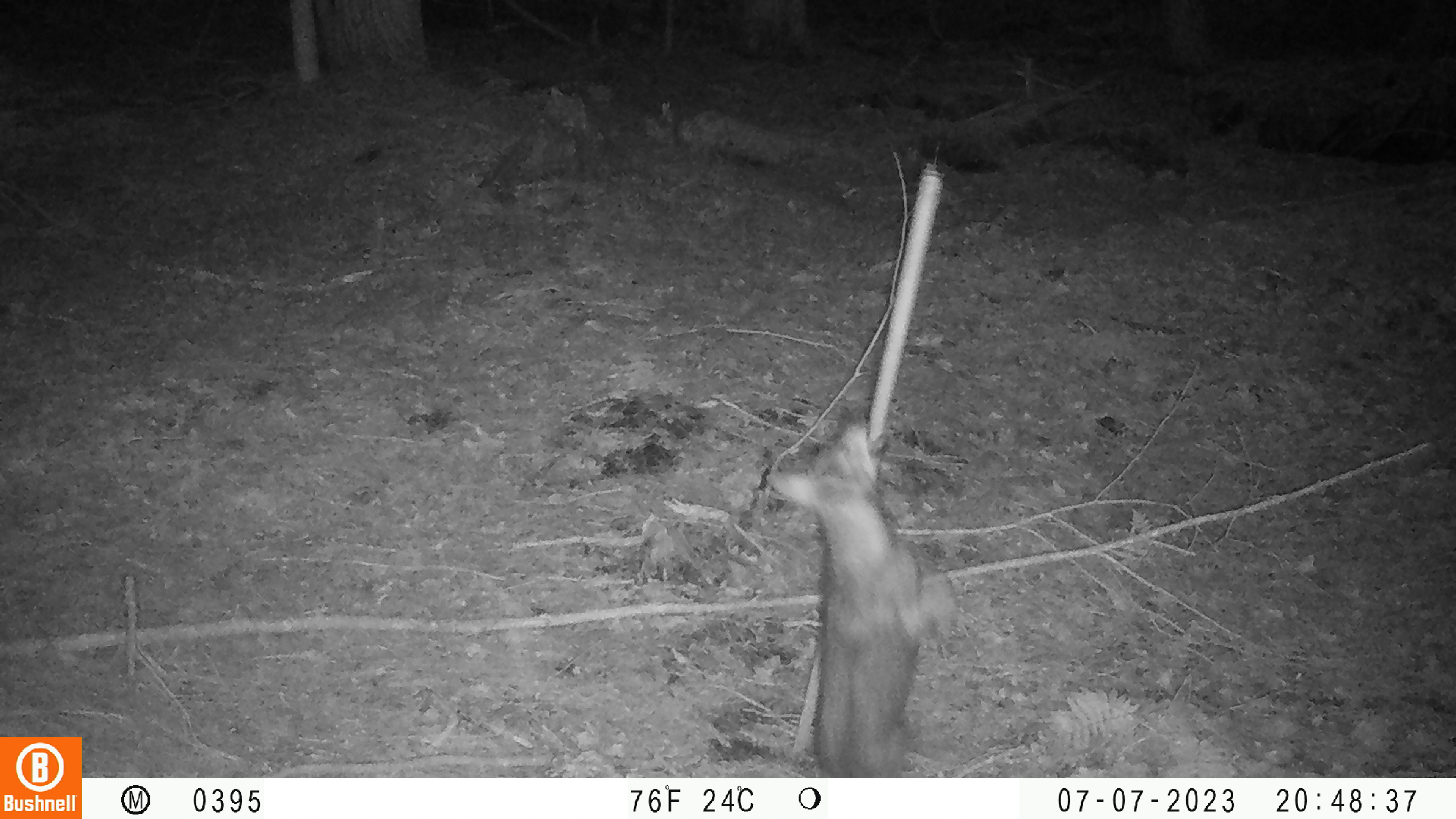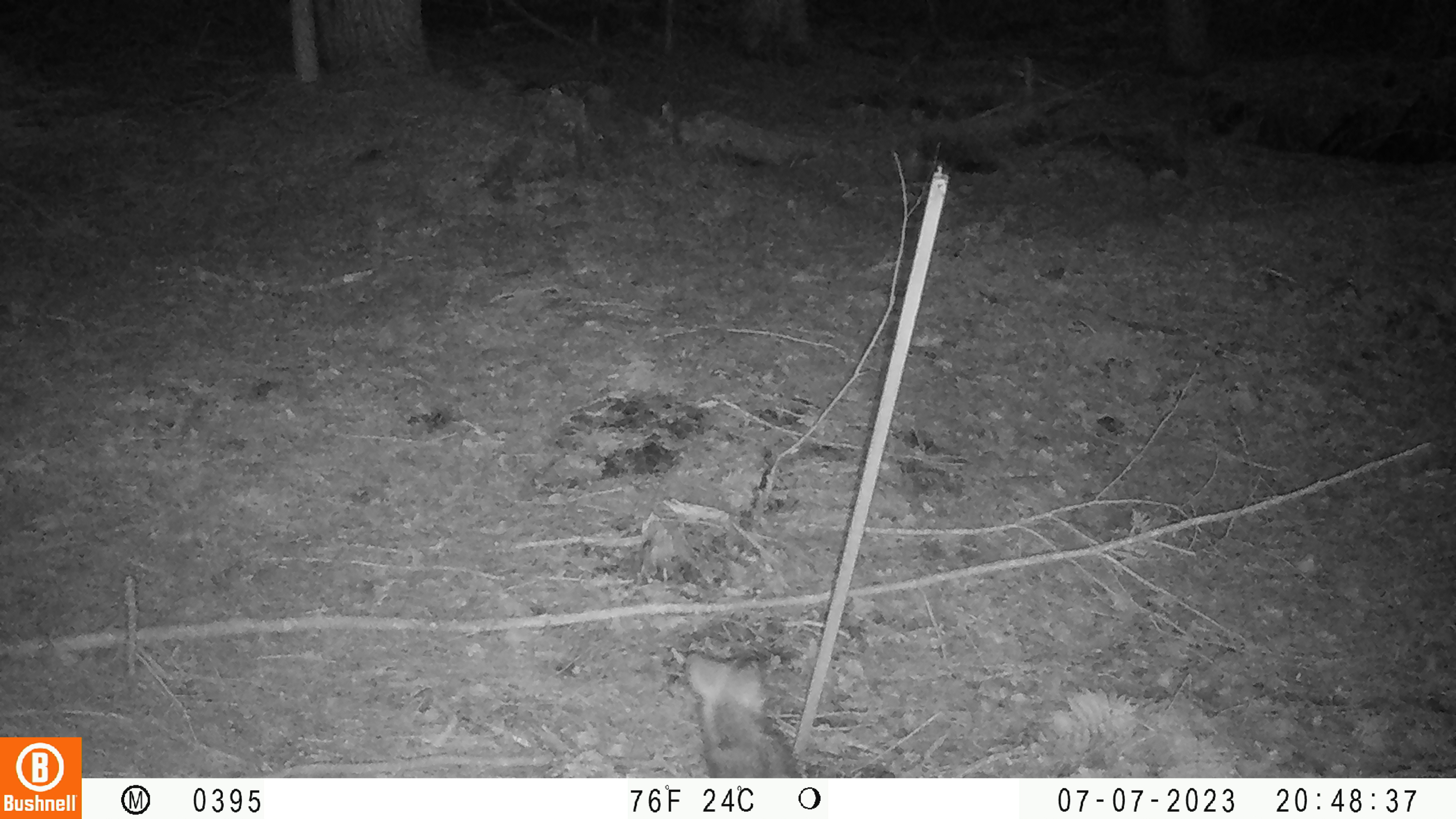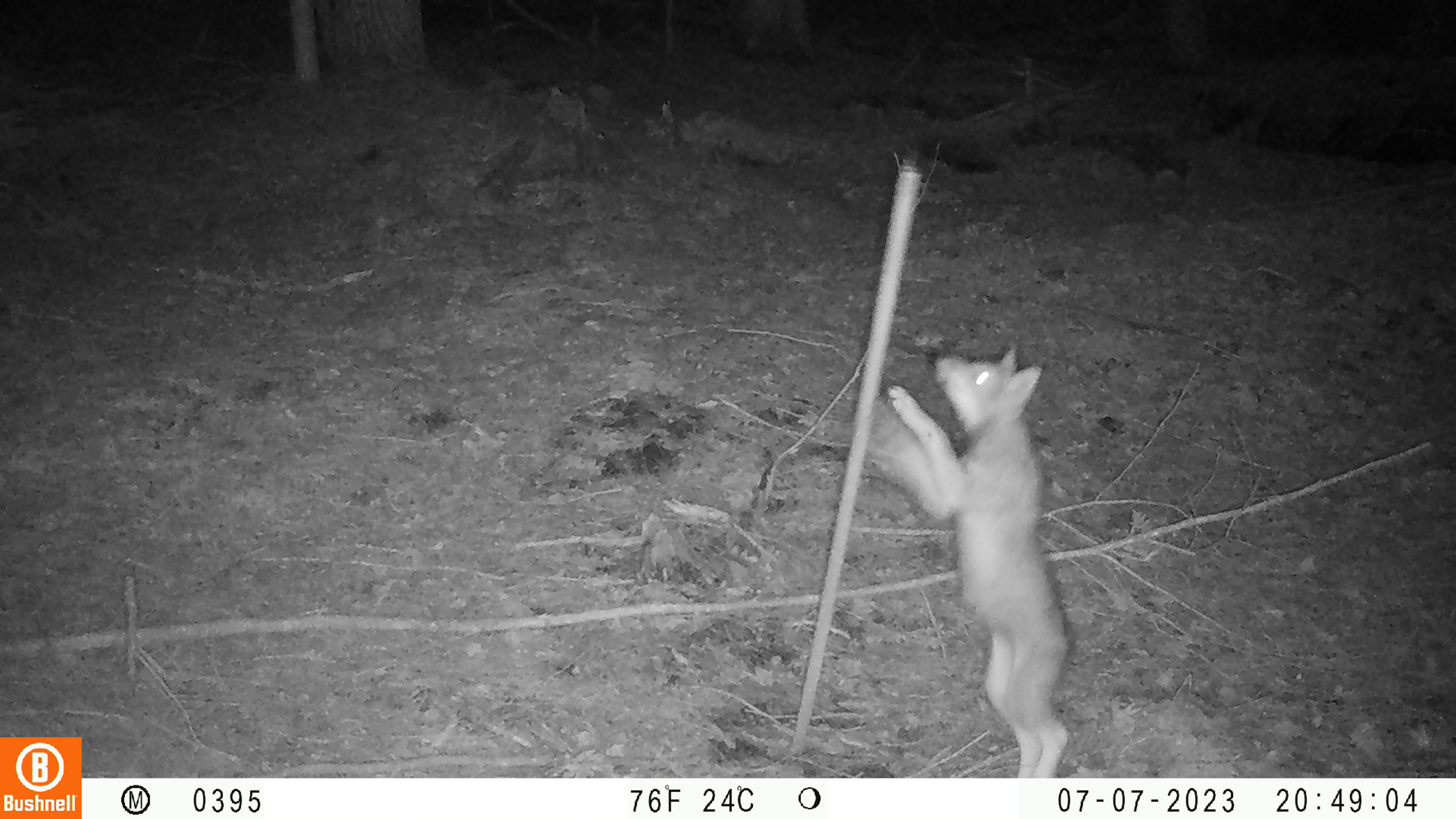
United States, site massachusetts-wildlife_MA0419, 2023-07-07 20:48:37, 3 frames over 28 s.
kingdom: Animalia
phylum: Chordata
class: Mammalia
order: Carnivora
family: Canidae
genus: Urocyon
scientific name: Urocyon cinereoargenteus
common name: gray fox